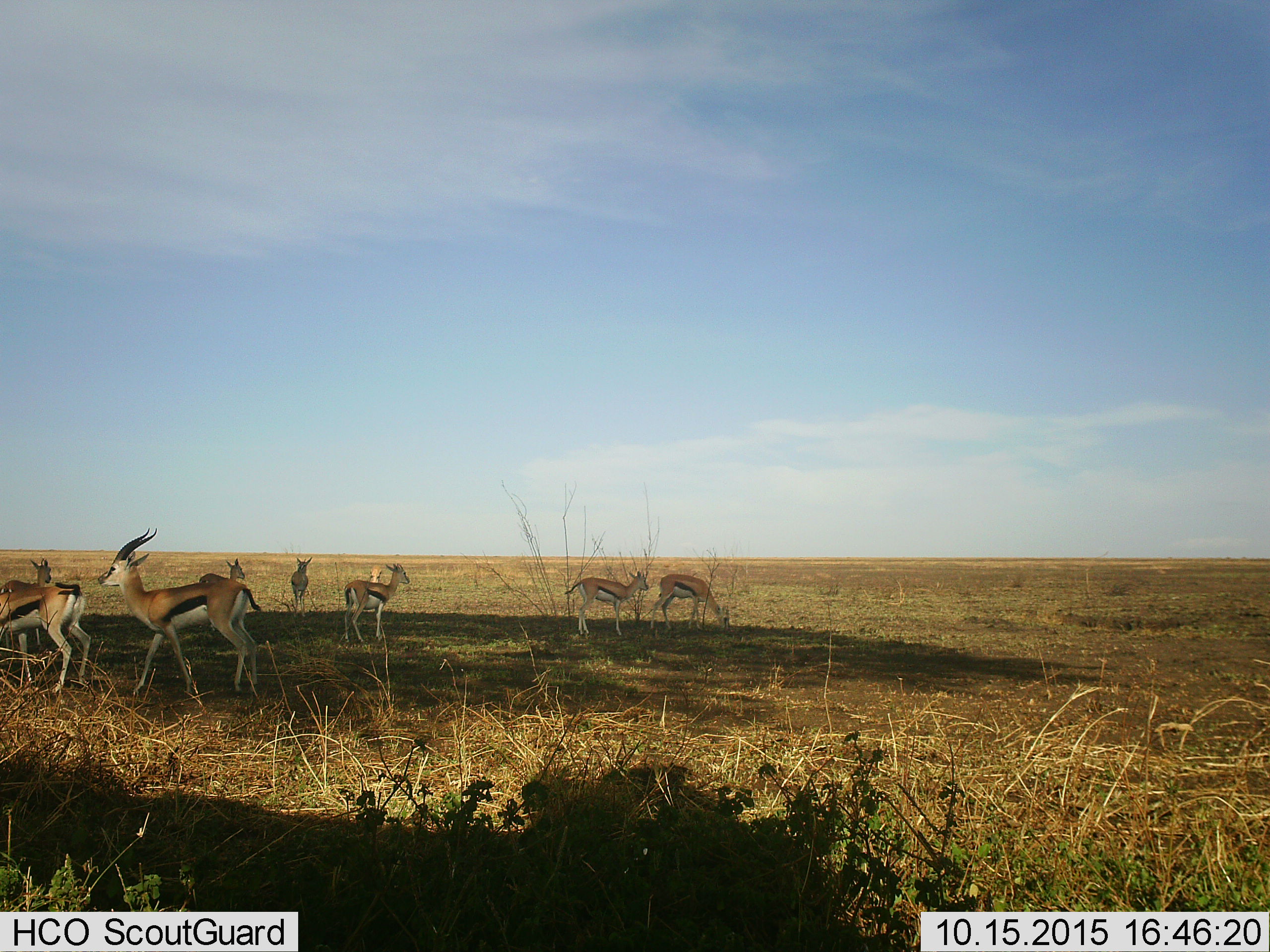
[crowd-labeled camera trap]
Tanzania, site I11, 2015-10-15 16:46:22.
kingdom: Animalia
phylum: Chordata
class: Mammalia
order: Artiodactyla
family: Bovidae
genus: Eudorcas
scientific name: Eudorcas thomsonii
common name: thomson's gazelle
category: gazellethomsons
Gazellethomsons (thomson's gazelle) (Eudorcas thomsonii), count 8. Behavior (volunteer vote fractions): standing 90%, resting 0%, moving 40%, interacting 0%. Young present (vote fraction): 10%. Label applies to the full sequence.